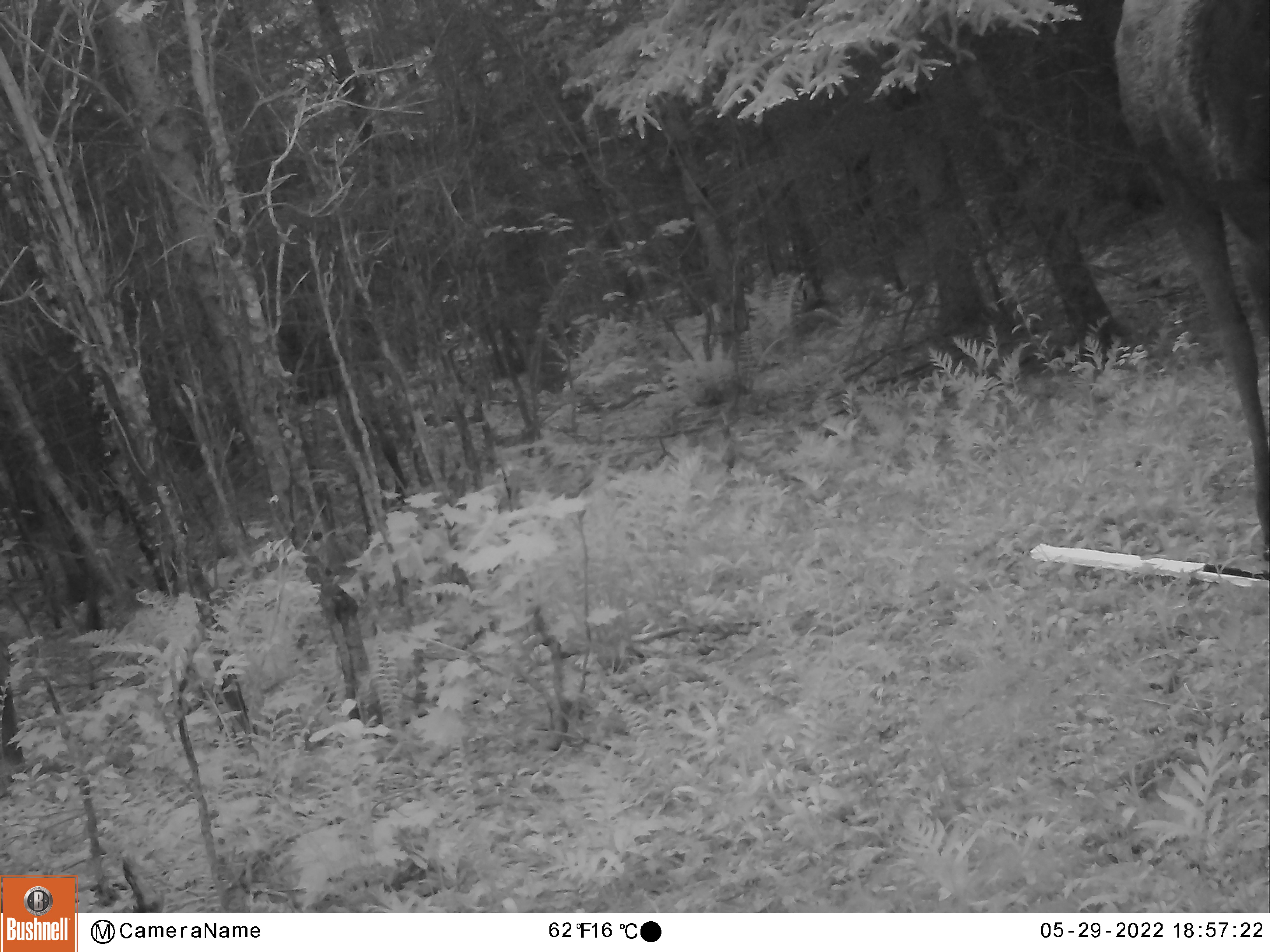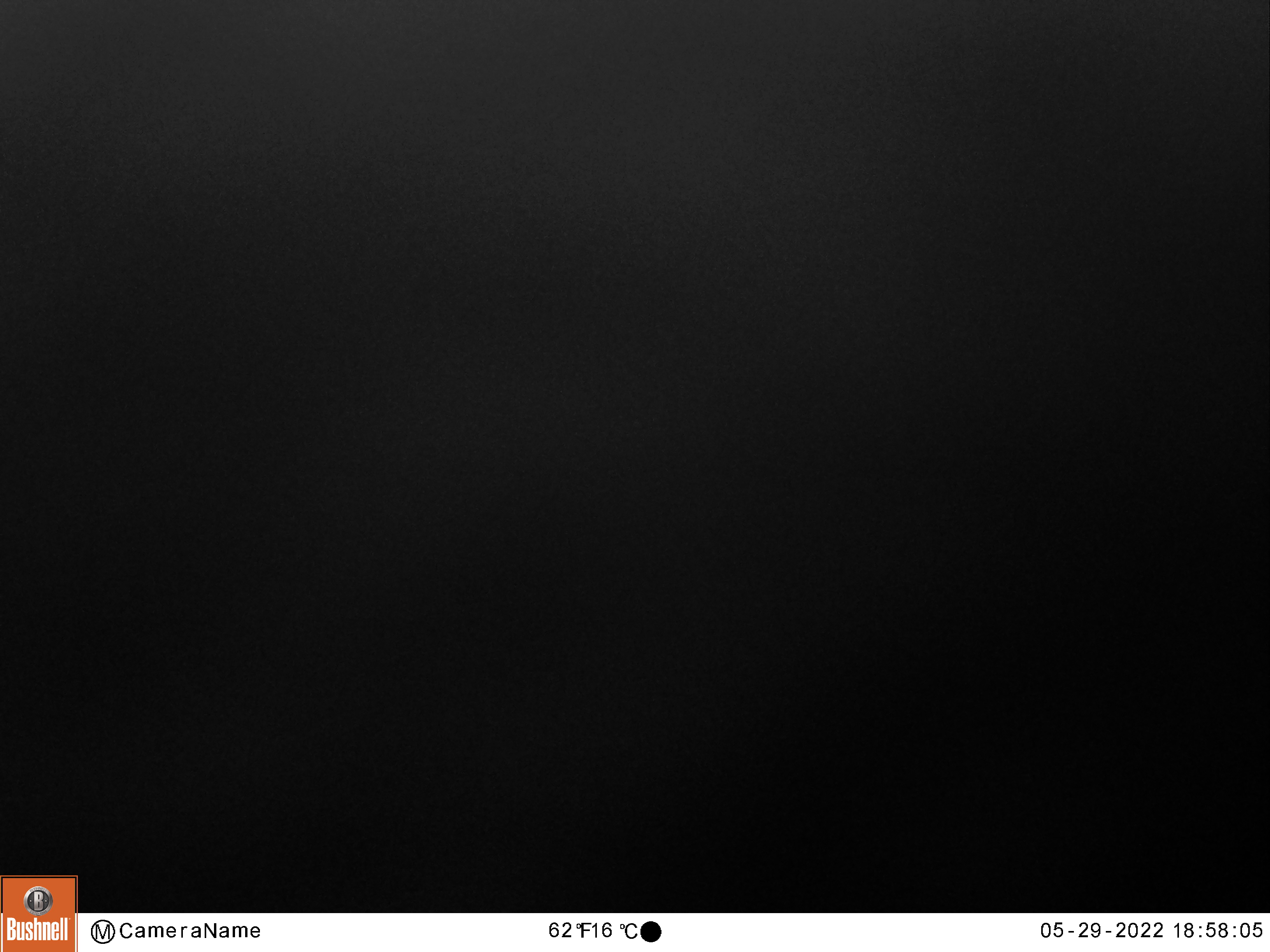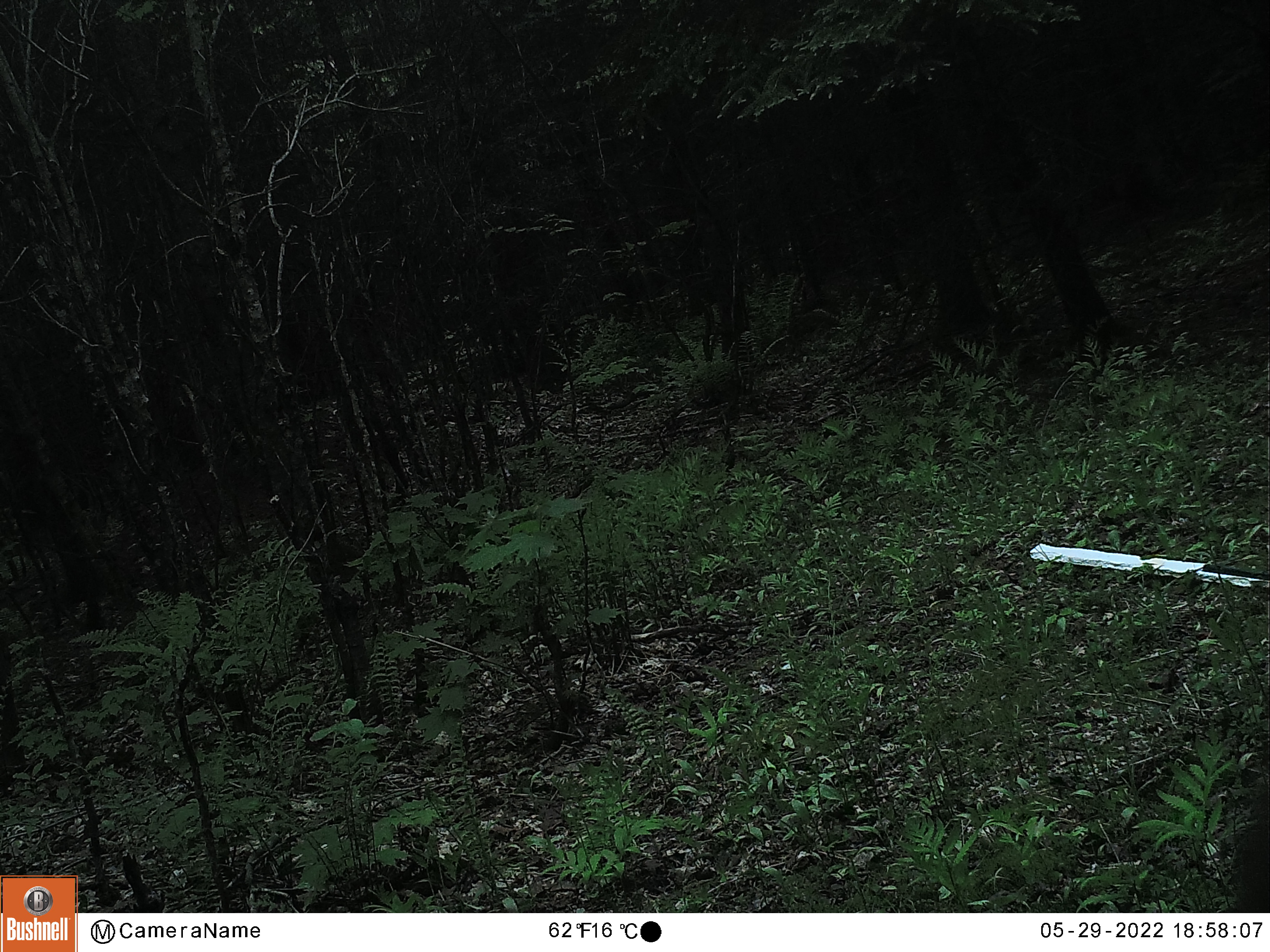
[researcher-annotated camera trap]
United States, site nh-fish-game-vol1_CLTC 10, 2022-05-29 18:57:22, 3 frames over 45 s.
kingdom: Animalia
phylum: Chordata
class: Mammalia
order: Artiodactyla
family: Cervidae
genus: Alces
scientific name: Alces alces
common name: moose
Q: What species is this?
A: Moose (Alces alces).